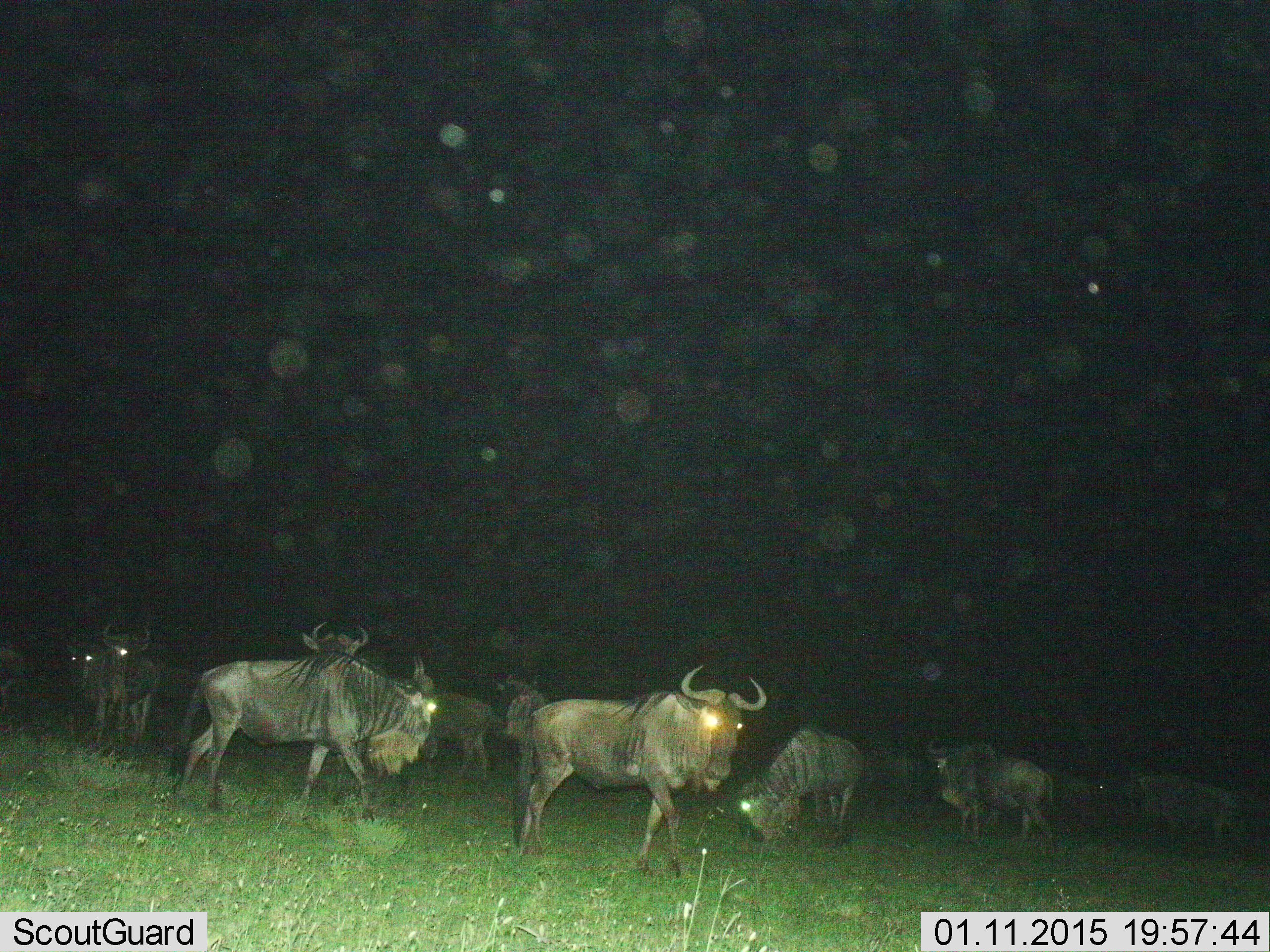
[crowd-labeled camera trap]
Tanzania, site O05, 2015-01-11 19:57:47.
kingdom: Animalia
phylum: Chordata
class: Mammalia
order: Artiodactyla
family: Bovidae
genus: Connochaetes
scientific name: Connochaetes taurinus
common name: blue wildebeest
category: wildebeest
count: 11-50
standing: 80%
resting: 0%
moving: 70%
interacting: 10%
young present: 0%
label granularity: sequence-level